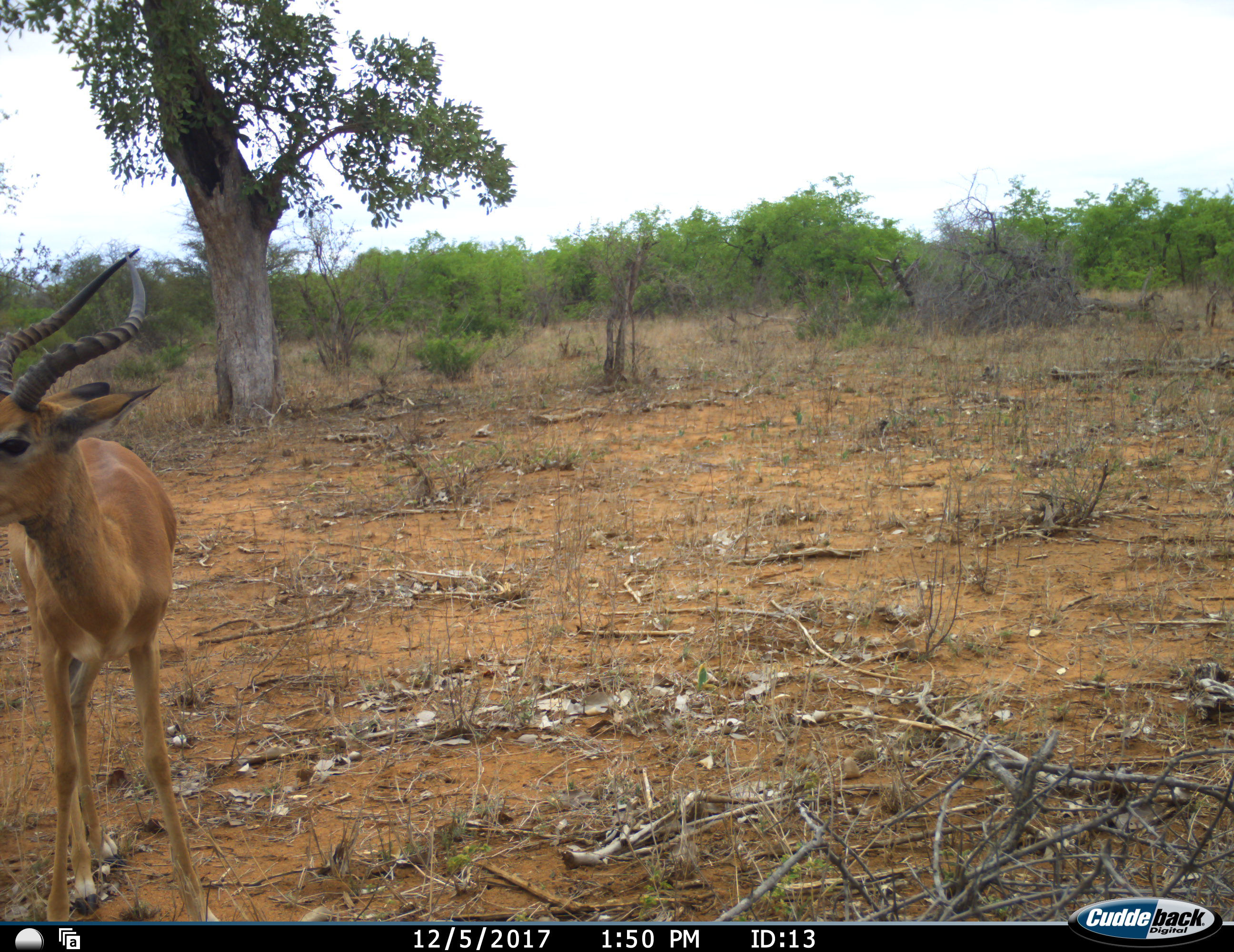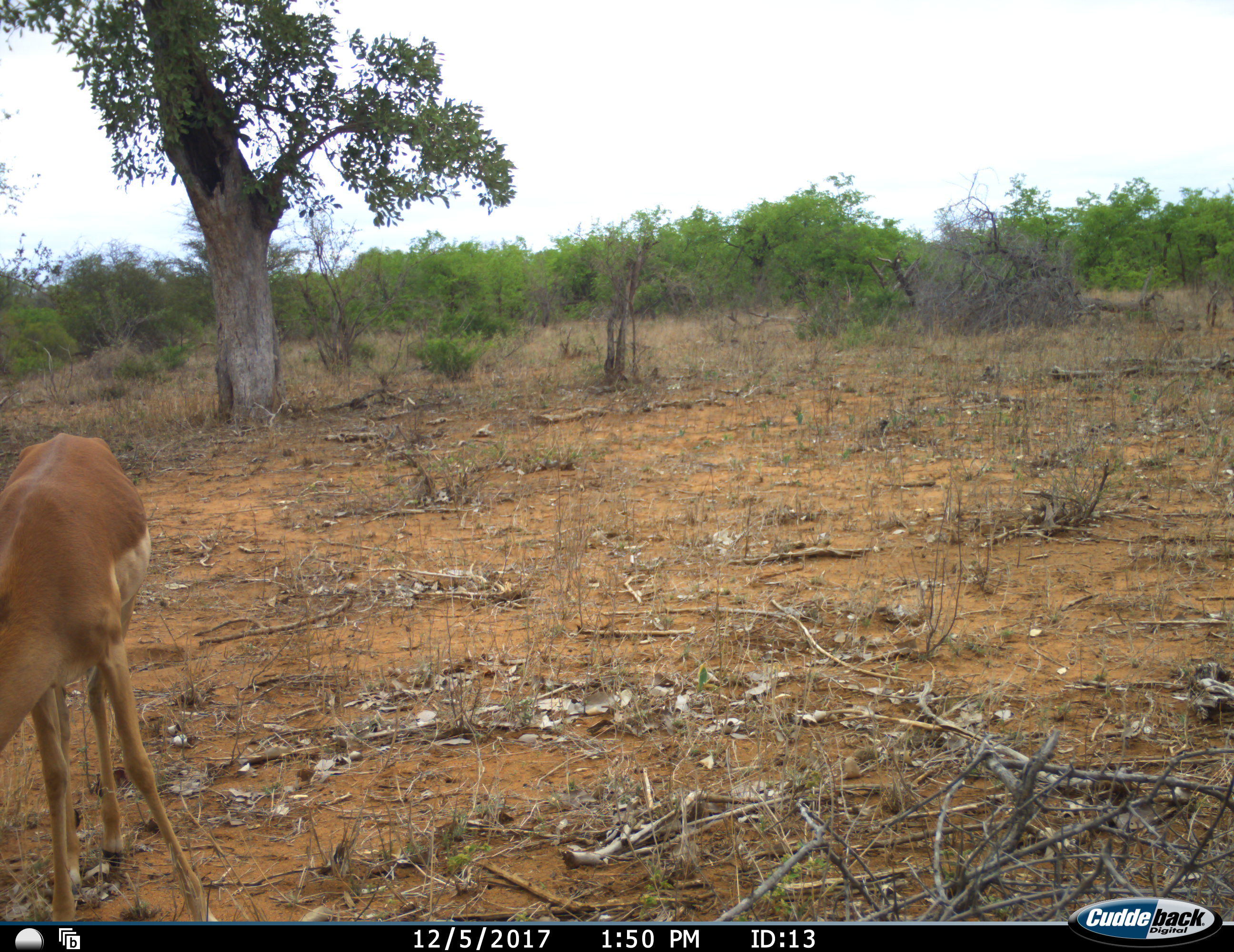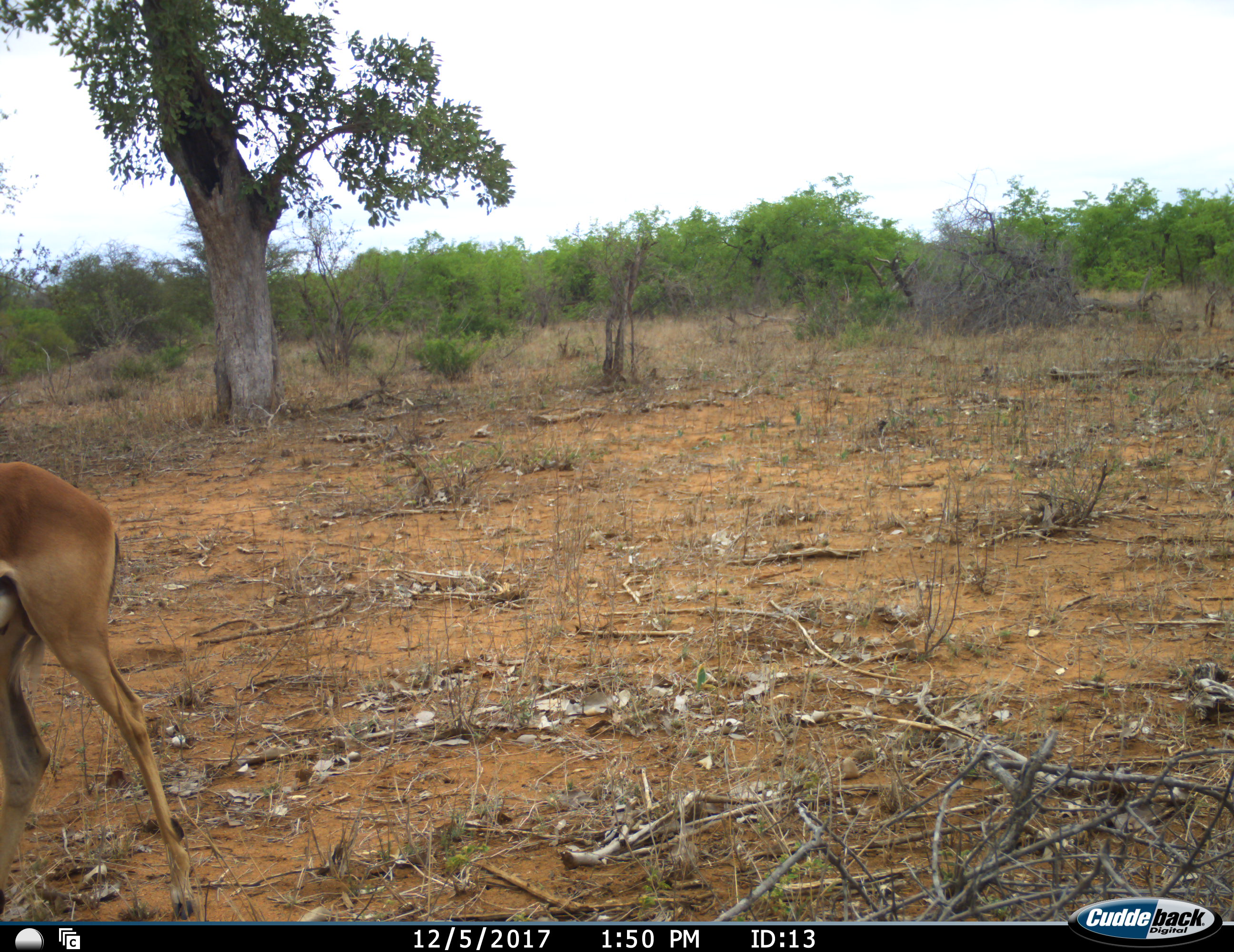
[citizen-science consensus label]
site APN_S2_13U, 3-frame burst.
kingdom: Animalia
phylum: Chordata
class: Mammalia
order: Artiodactyla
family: Bovidae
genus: Aepyceros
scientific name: Aepyceros melampus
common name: impala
Impala (Aepyceros melampus), count 1. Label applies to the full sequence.